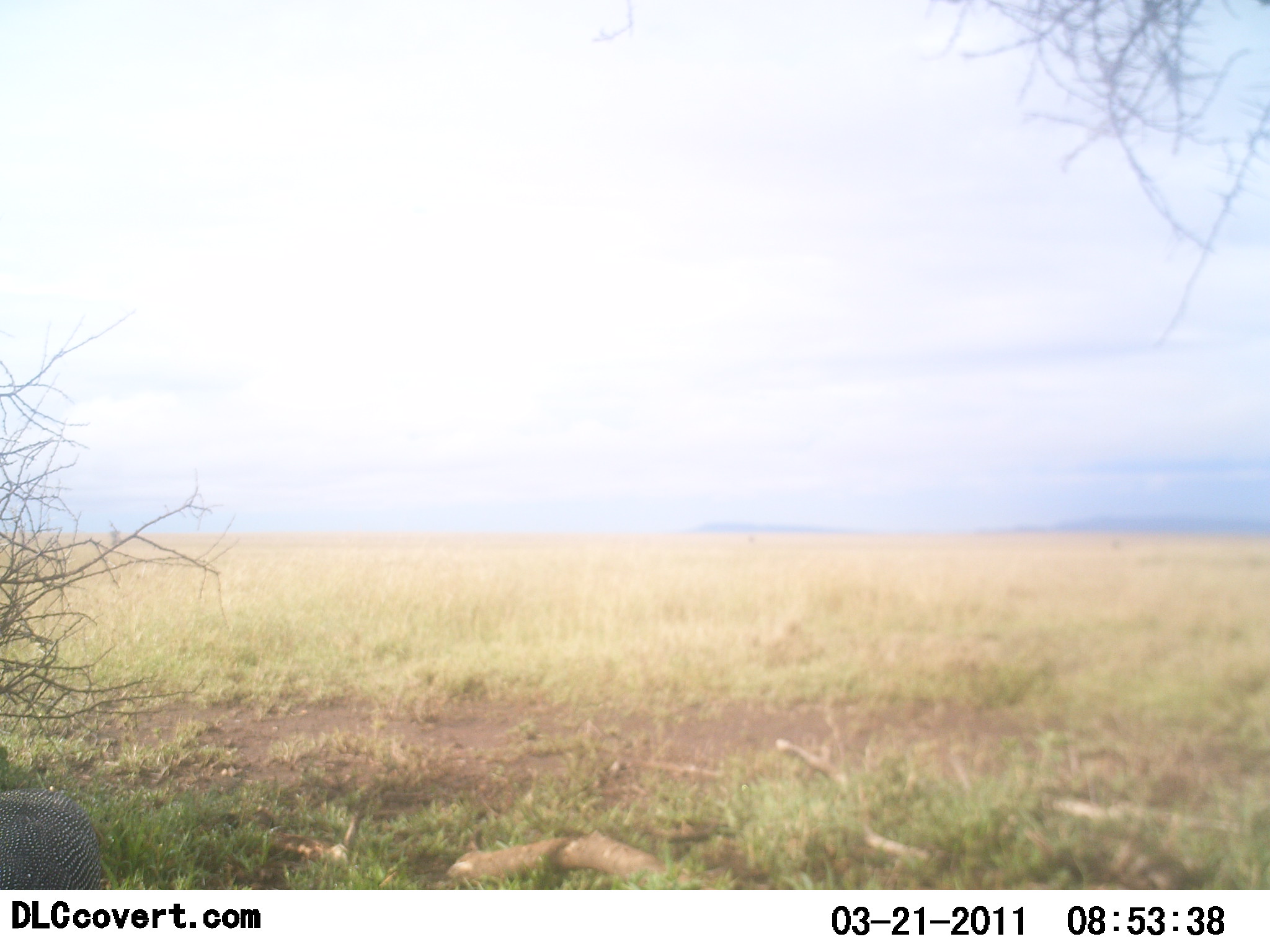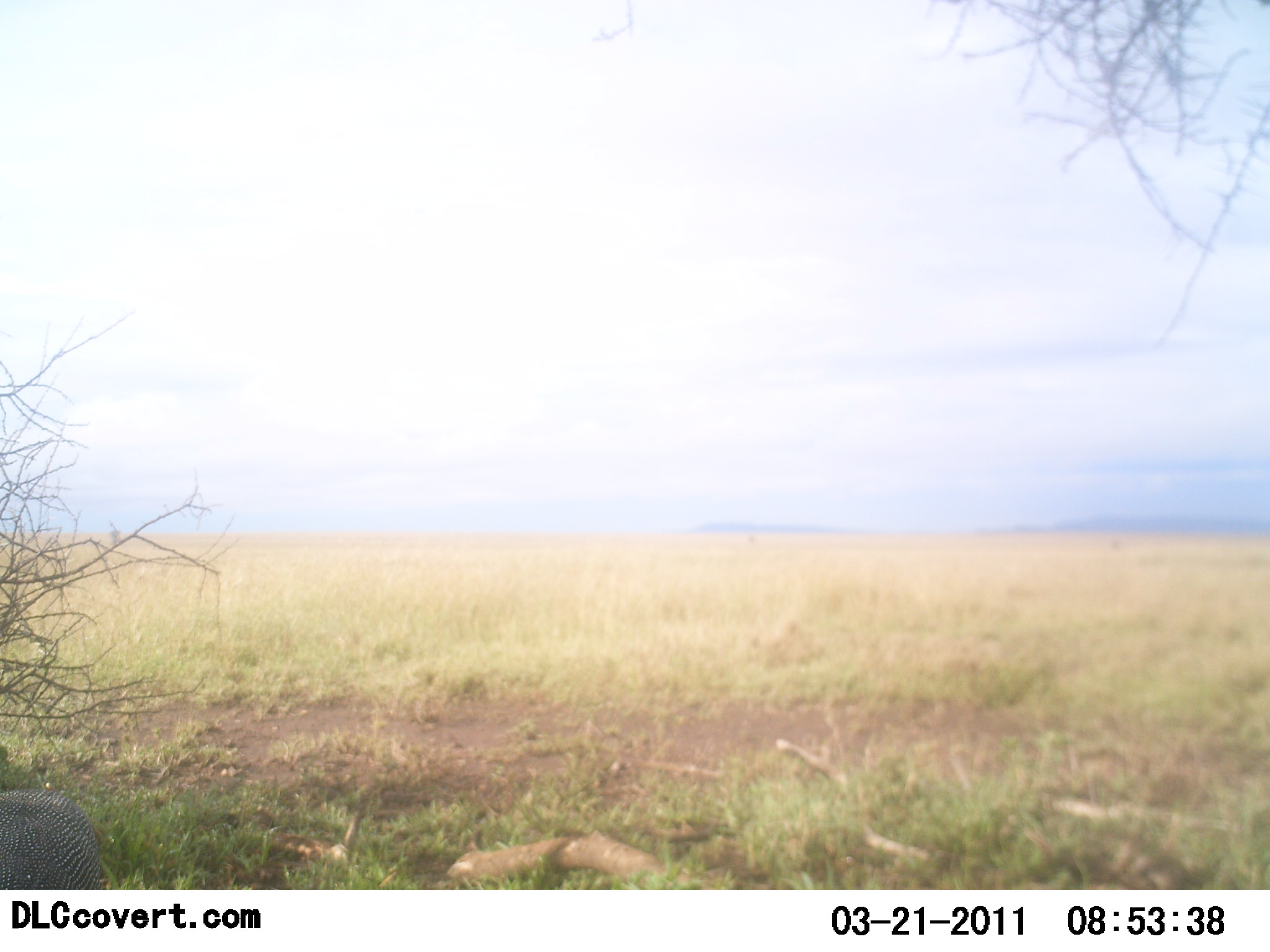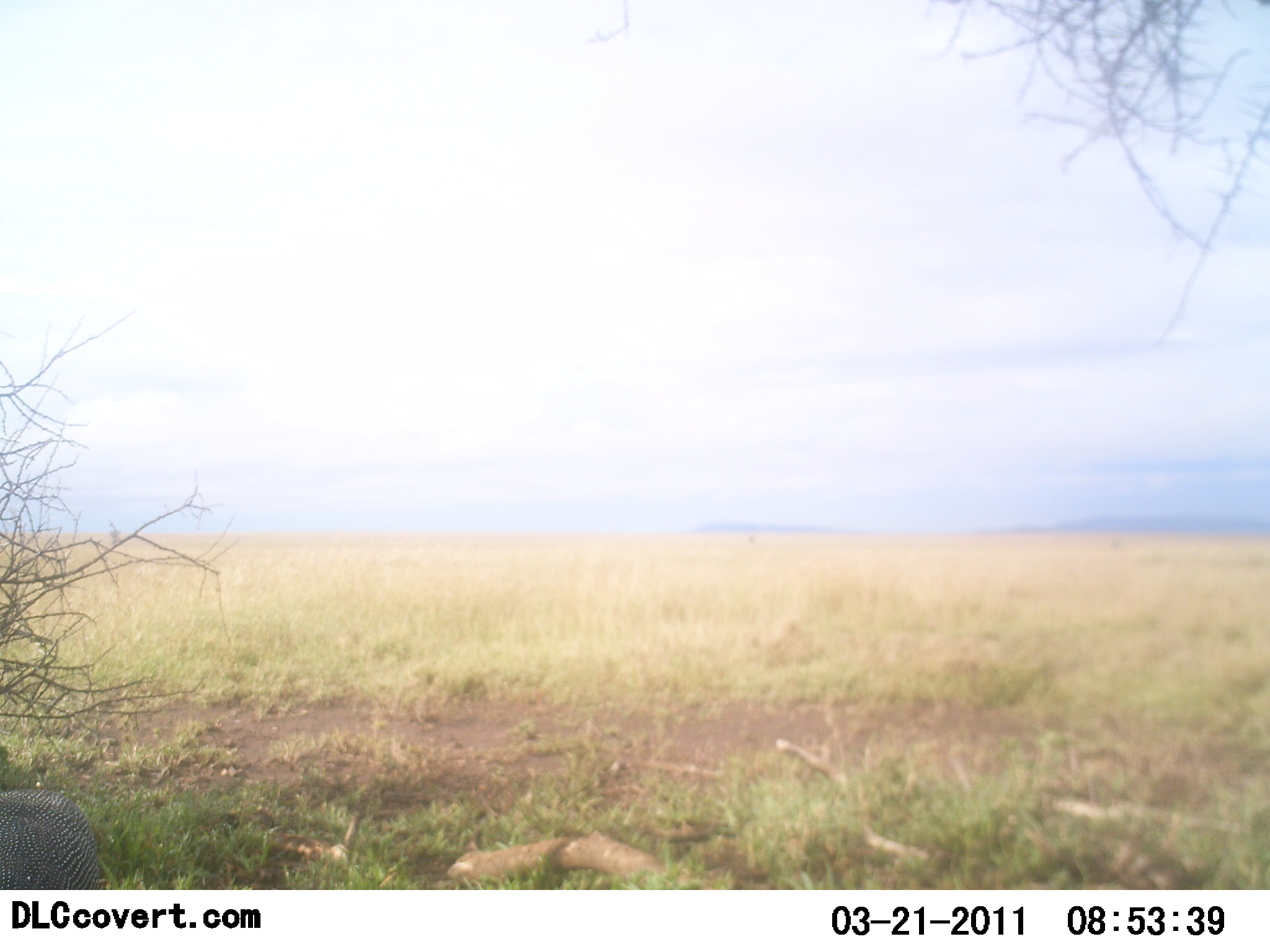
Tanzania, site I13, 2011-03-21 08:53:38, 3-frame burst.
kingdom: Animalia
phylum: Chordata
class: Aves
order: Galliformes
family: Numididae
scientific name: Numididae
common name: guinea fowl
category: guineafowl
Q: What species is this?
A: Guineafowl (guinea fowl) (Numididae).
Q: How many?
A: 1.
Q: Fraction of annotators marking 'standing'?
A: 71%.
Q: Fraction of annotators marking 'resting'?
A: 14%.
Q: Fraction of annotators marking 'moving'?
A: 0%.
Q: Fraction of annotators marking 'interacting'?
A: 0%.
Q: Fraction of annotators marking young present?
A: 0%.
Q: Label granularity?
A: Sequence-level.